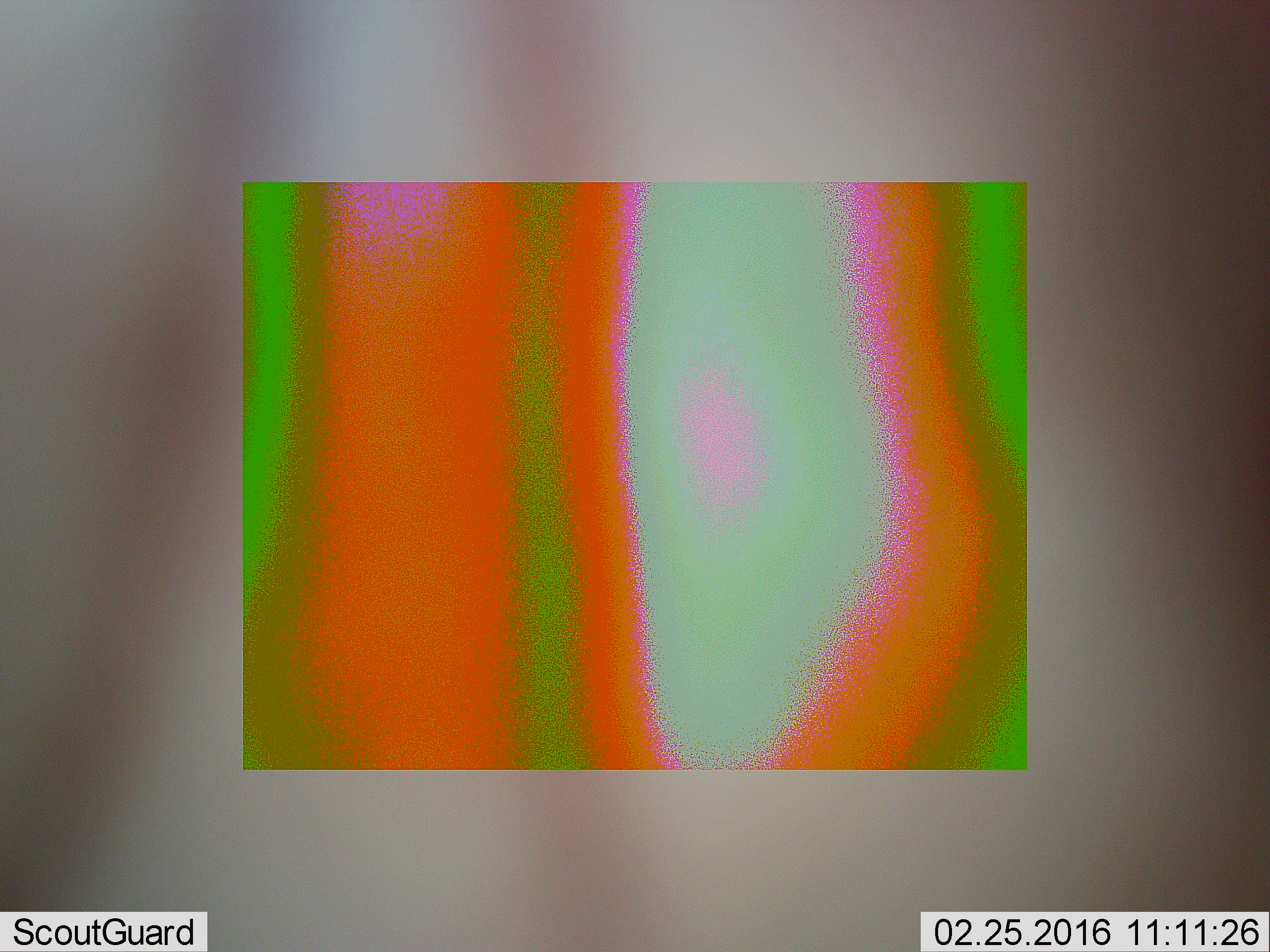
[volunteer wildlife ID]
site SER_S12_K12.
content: unidentified animal